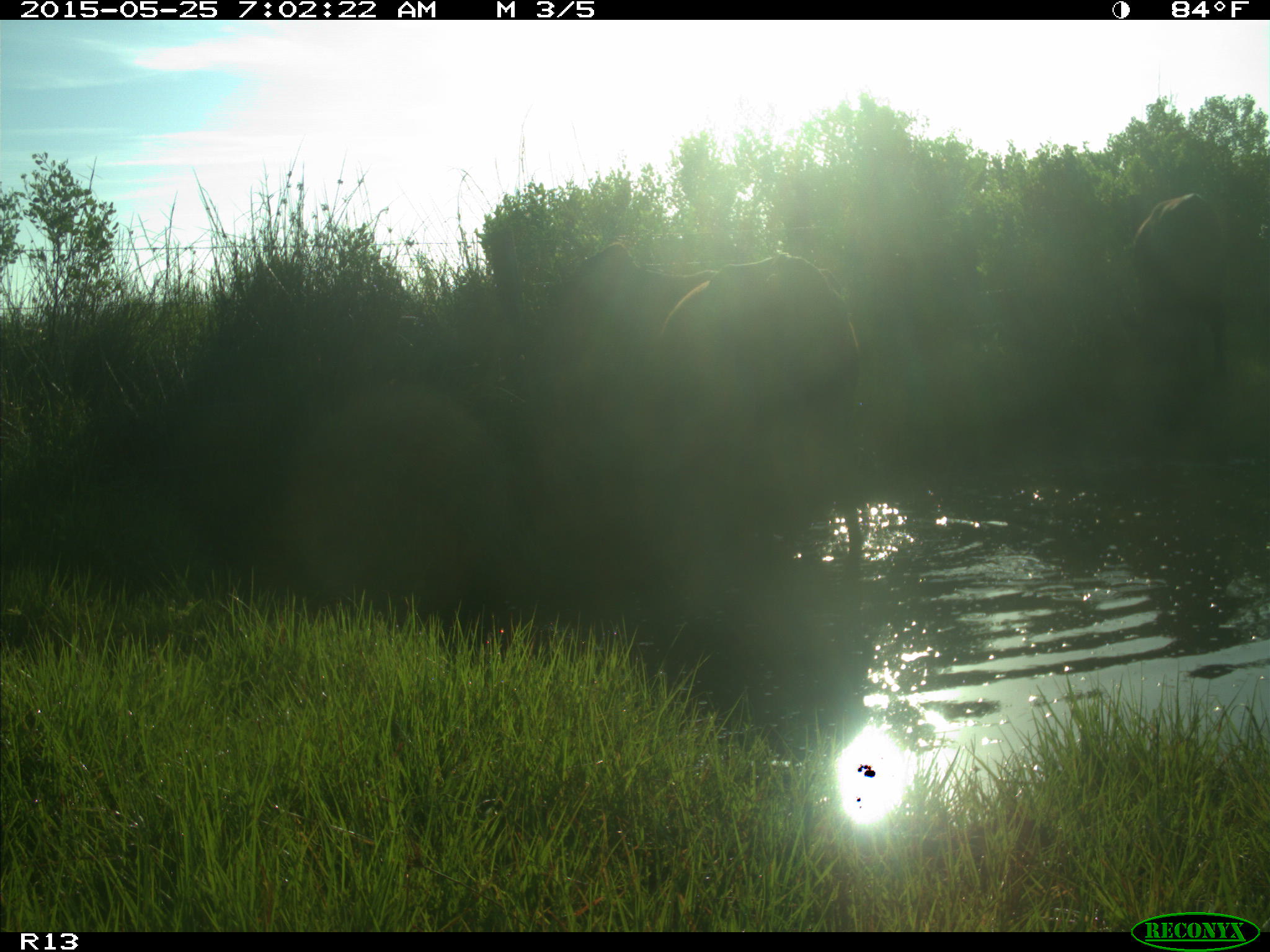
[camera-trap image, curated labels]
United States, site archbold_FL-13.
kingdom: Animalia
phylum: Chordata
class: Mammalia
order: Artiodactyla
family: Bovidae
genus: Bos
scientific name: Bos taurus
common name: domestic cow